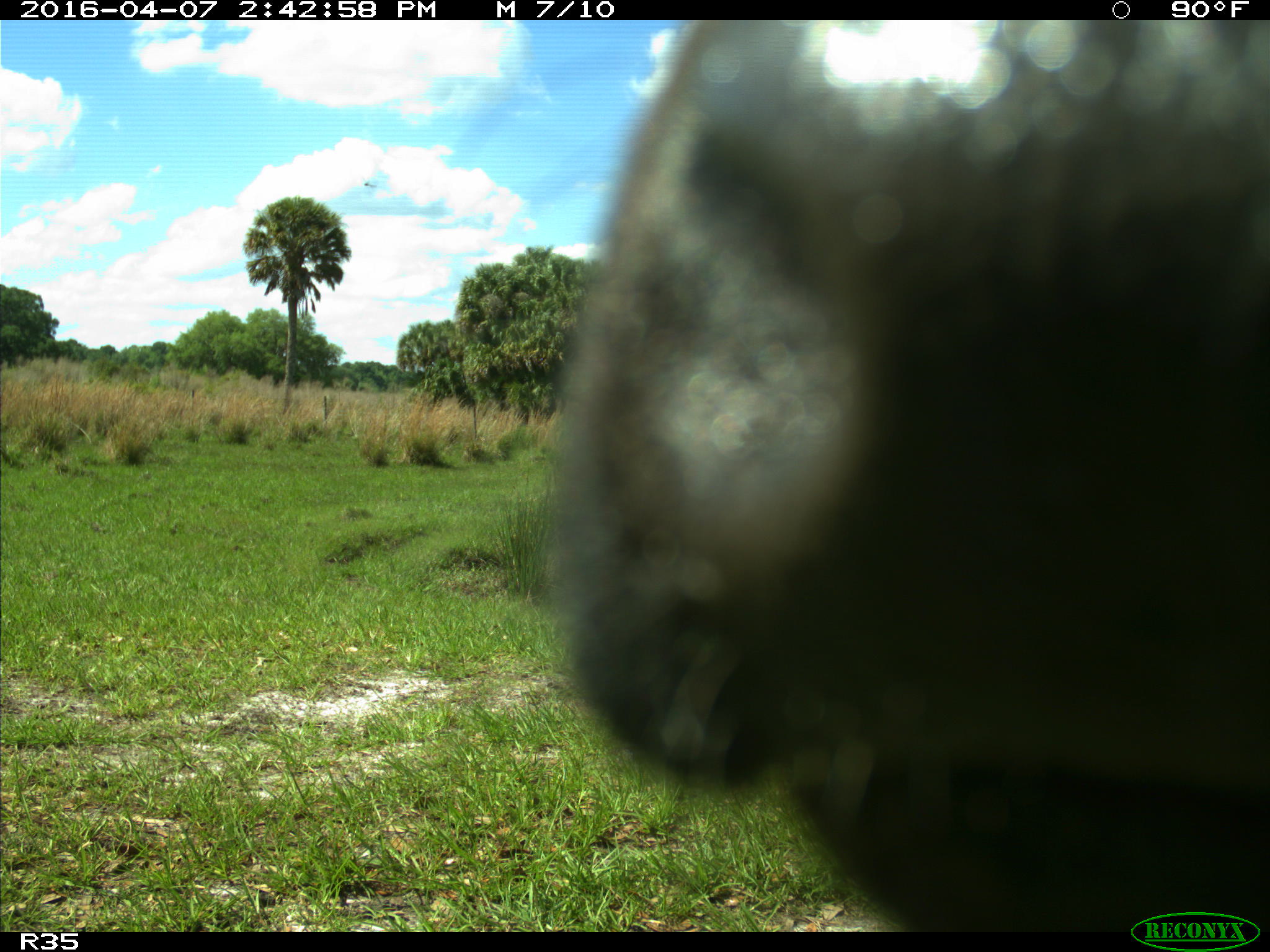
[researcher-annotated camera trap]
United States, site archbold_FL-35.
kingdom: Animalia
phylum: Chordata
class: Mammalia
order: Artiodactyla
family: Bovidae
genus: Bos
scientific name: Bos taurus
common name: domestic cow